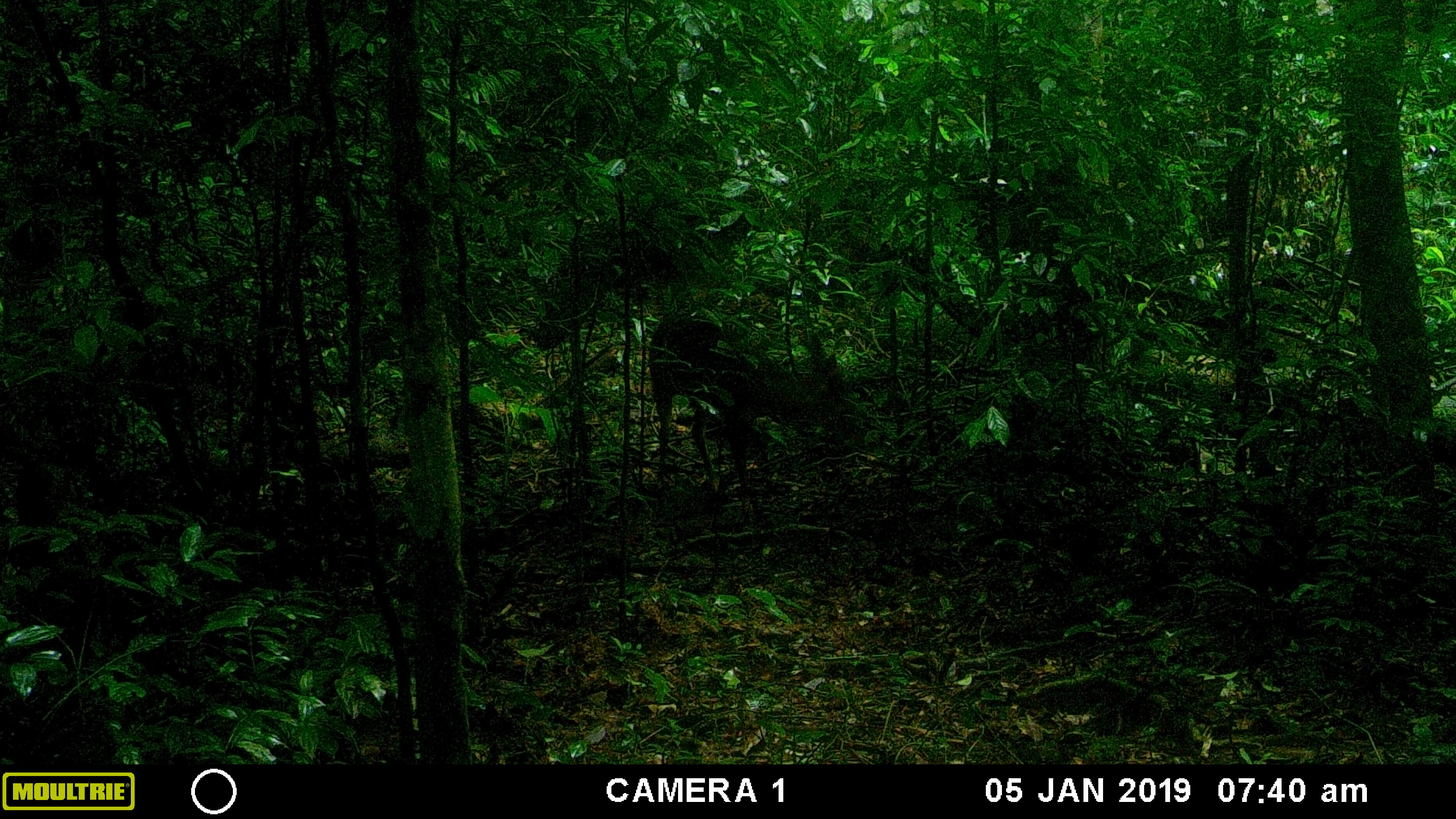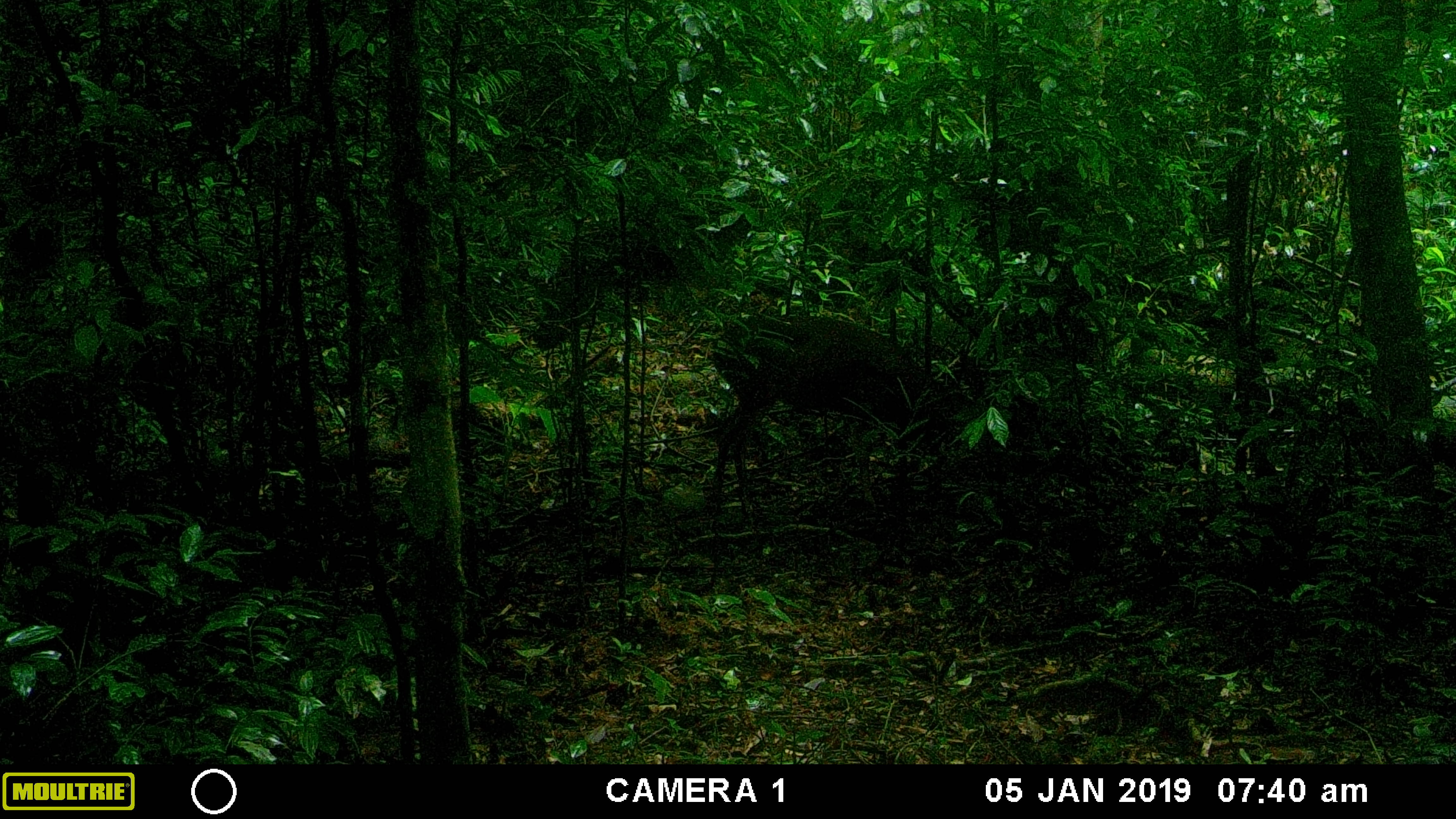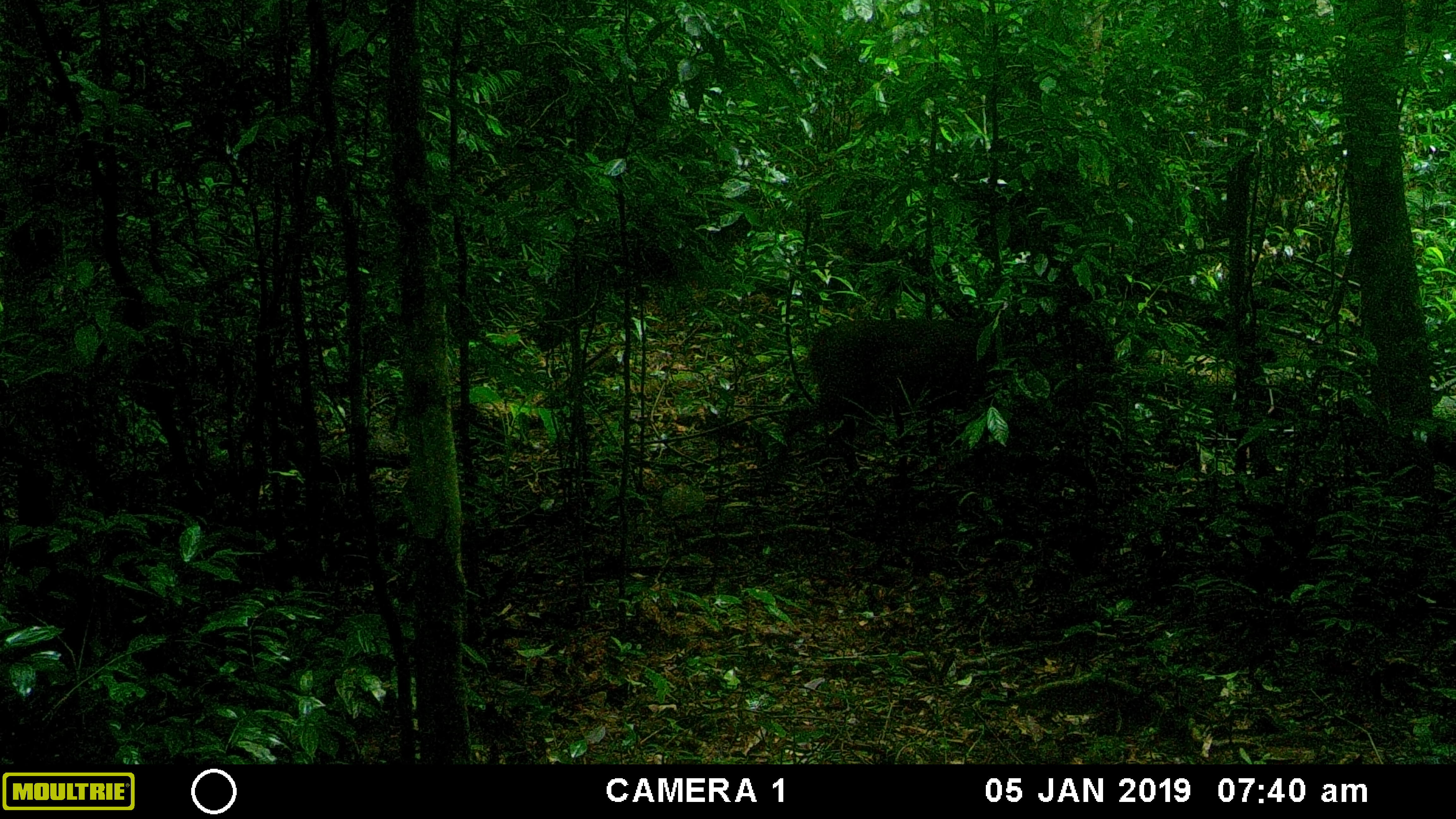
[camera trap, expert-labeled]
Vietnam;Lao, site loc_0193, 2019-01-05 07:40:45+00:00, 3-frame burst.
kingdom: Animalia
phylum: Chordata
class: Mammalia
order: Artiodactyla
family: Cervidae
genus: Muntiacus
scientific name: Muntiacus vuquangensis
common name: large-antlered muntjac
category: large antlered muntjac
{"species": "large antlered muntjac (large-antlered muntjac) (Muntiacus vuquangensis)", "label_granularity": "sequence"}